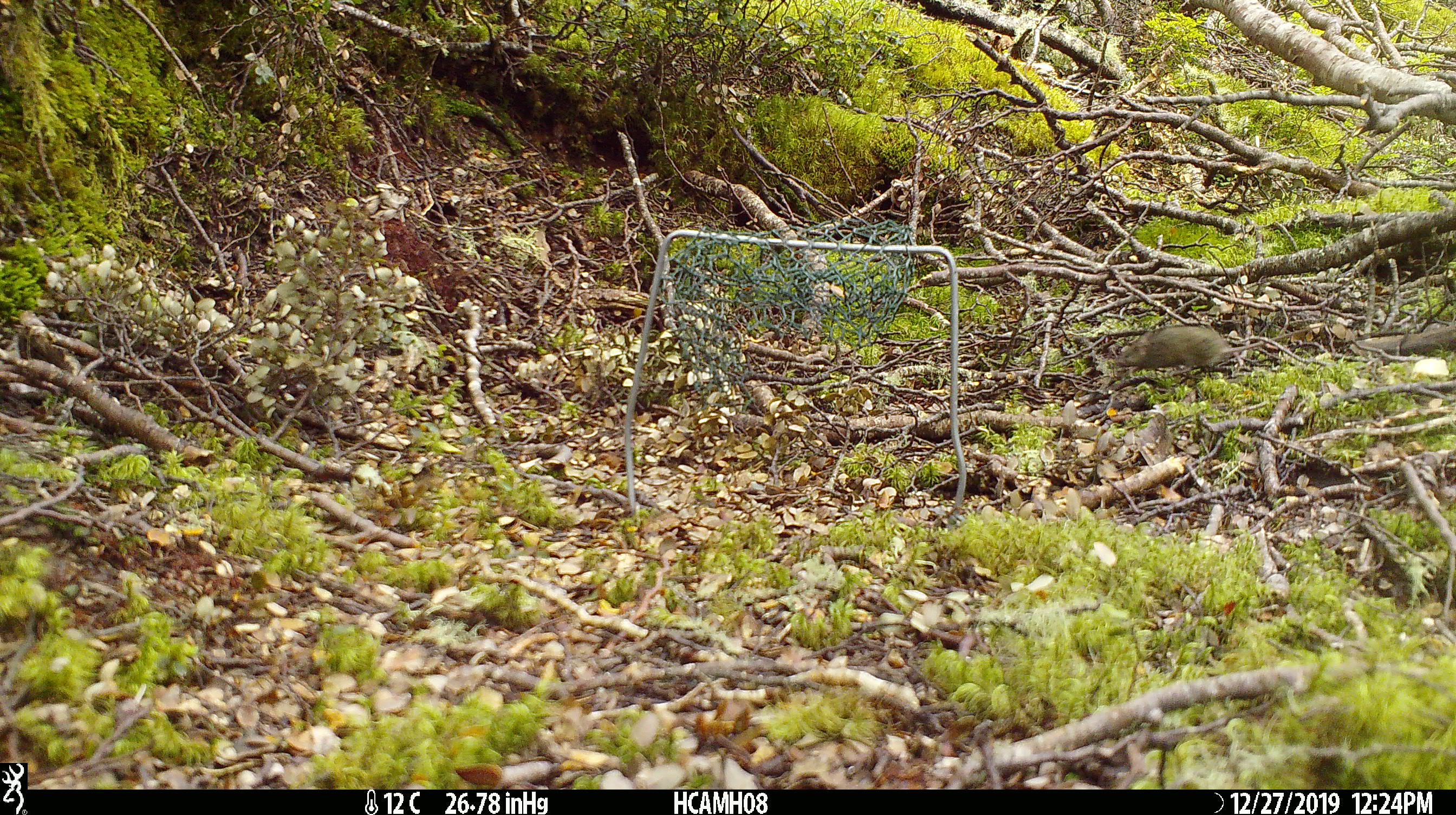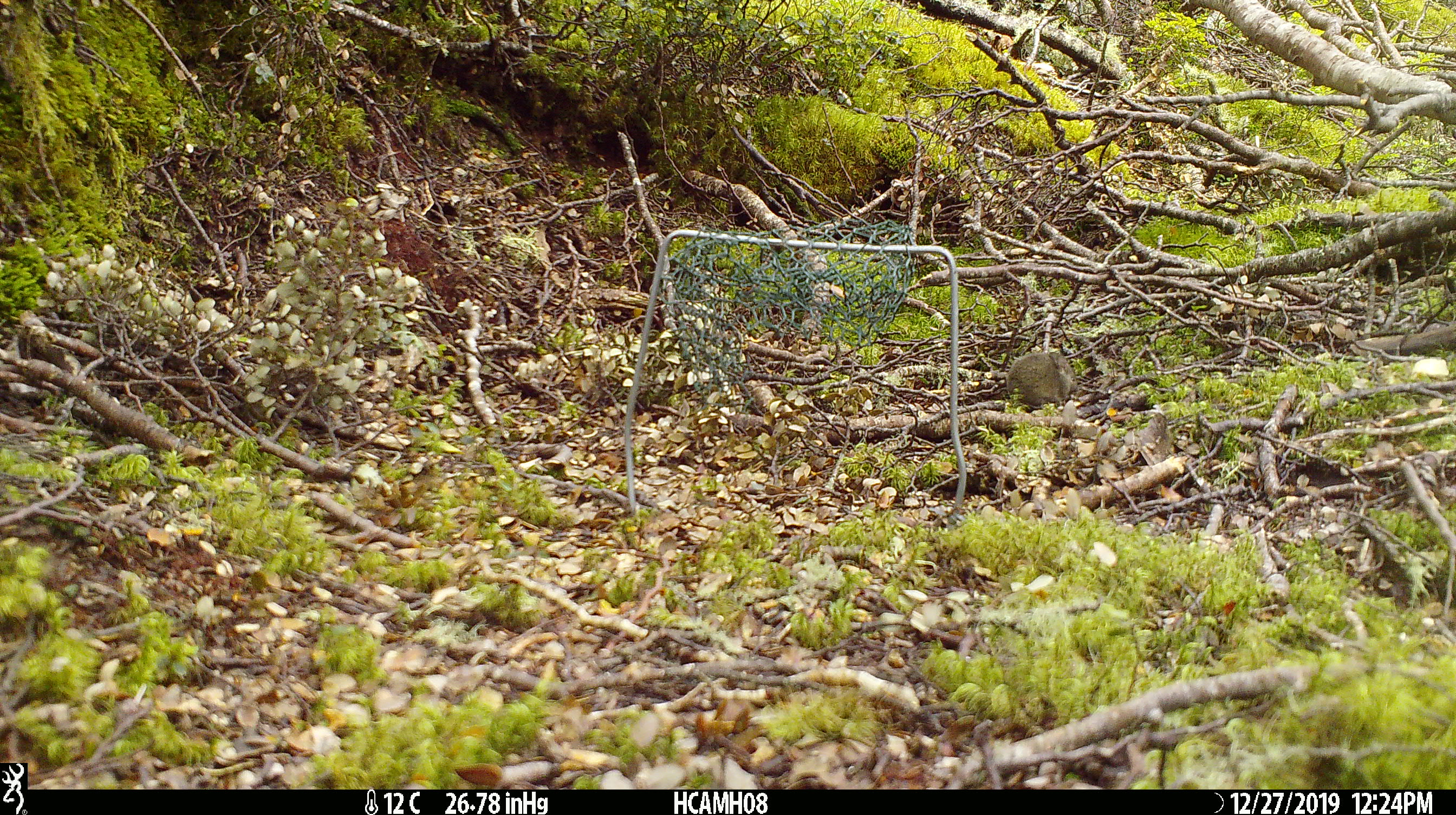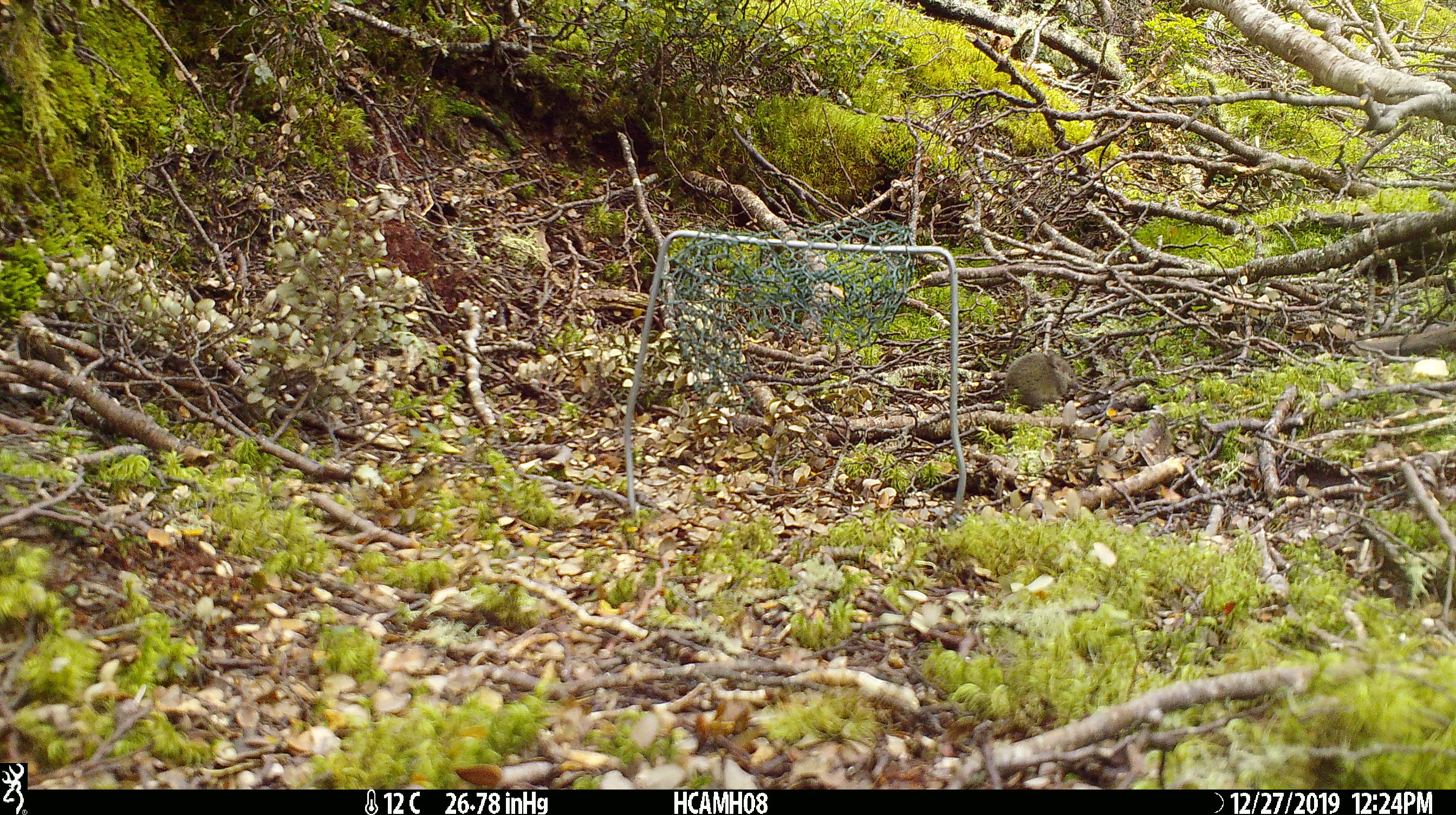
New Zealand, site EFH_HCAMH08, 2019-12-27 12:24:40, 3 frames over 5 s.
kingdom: Animalia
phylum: Chordata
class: Mammalia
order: Rodentia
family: Muridae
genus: Mus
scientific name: Mus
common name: mouse